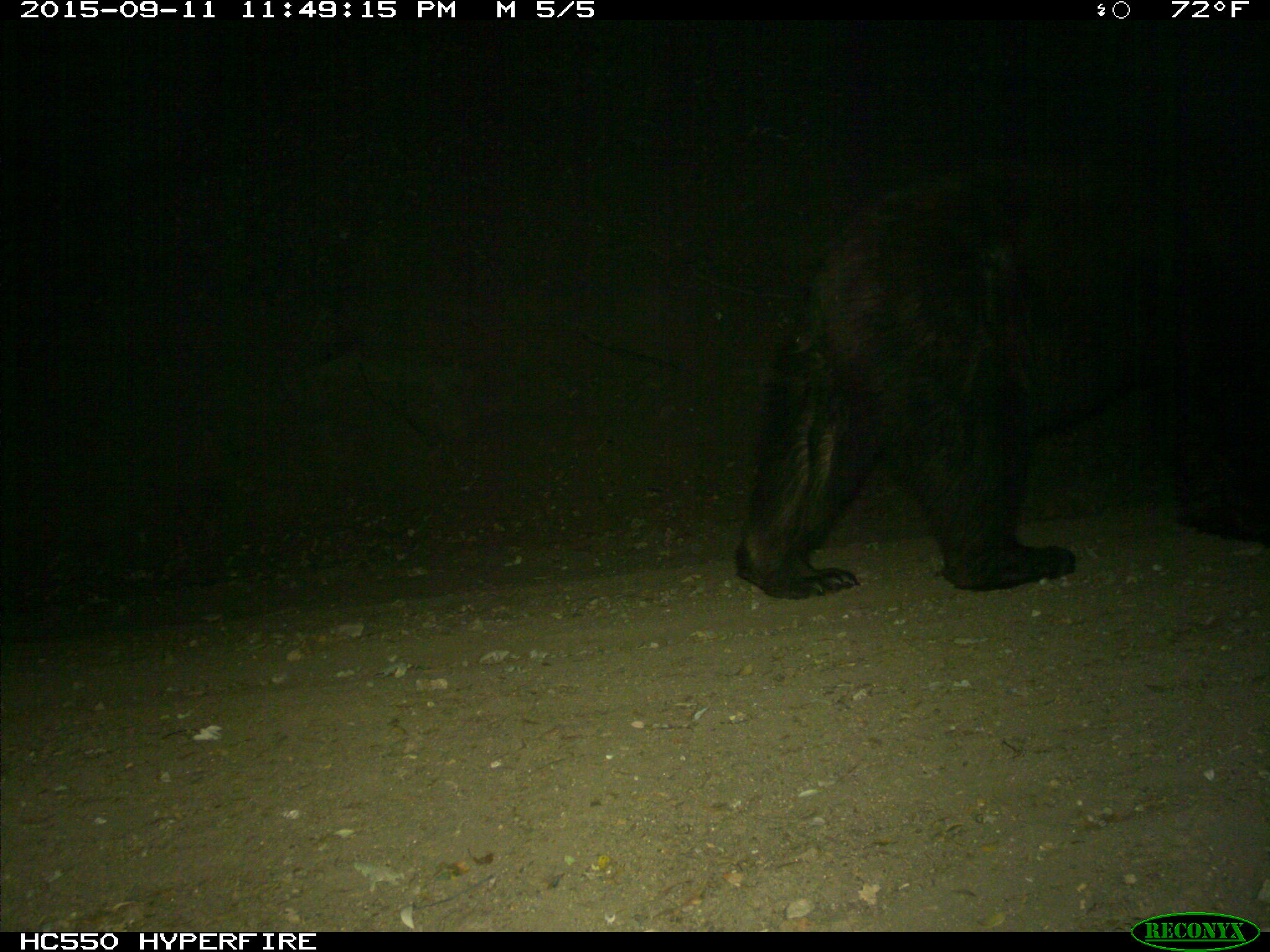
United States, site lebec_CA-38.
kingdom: Animalia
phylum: Chordata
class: Mammalia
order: Carnivora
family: Ursidae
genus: Ursus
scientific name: Ursus americanus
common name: american black bear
Ursus americanus (american black bear).